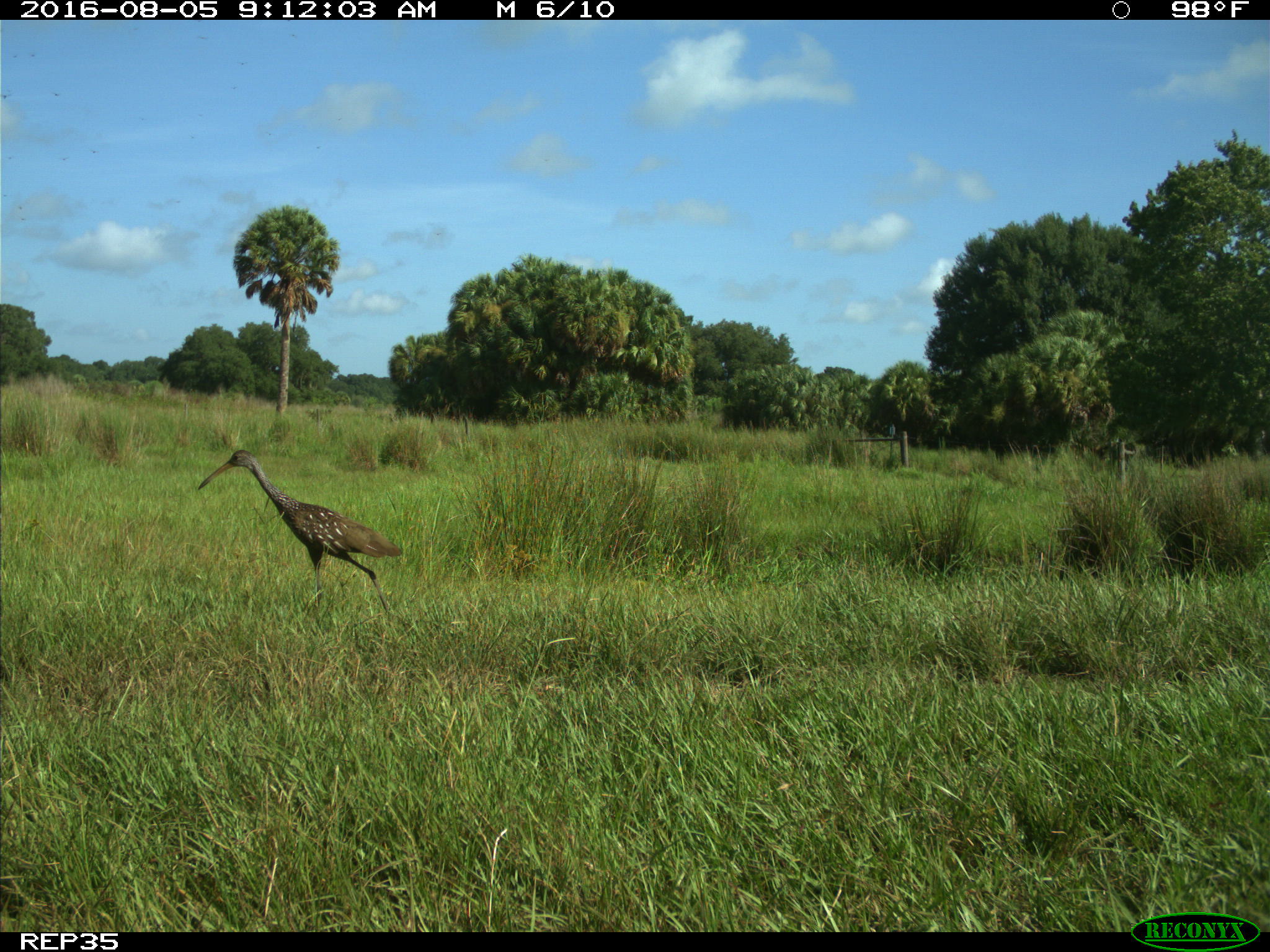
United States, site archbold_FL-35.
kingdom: Animalia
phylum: Chordata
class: Aves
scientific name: Aves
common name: birds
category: unidentified bird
Unidentified bird (birds) (Aves).